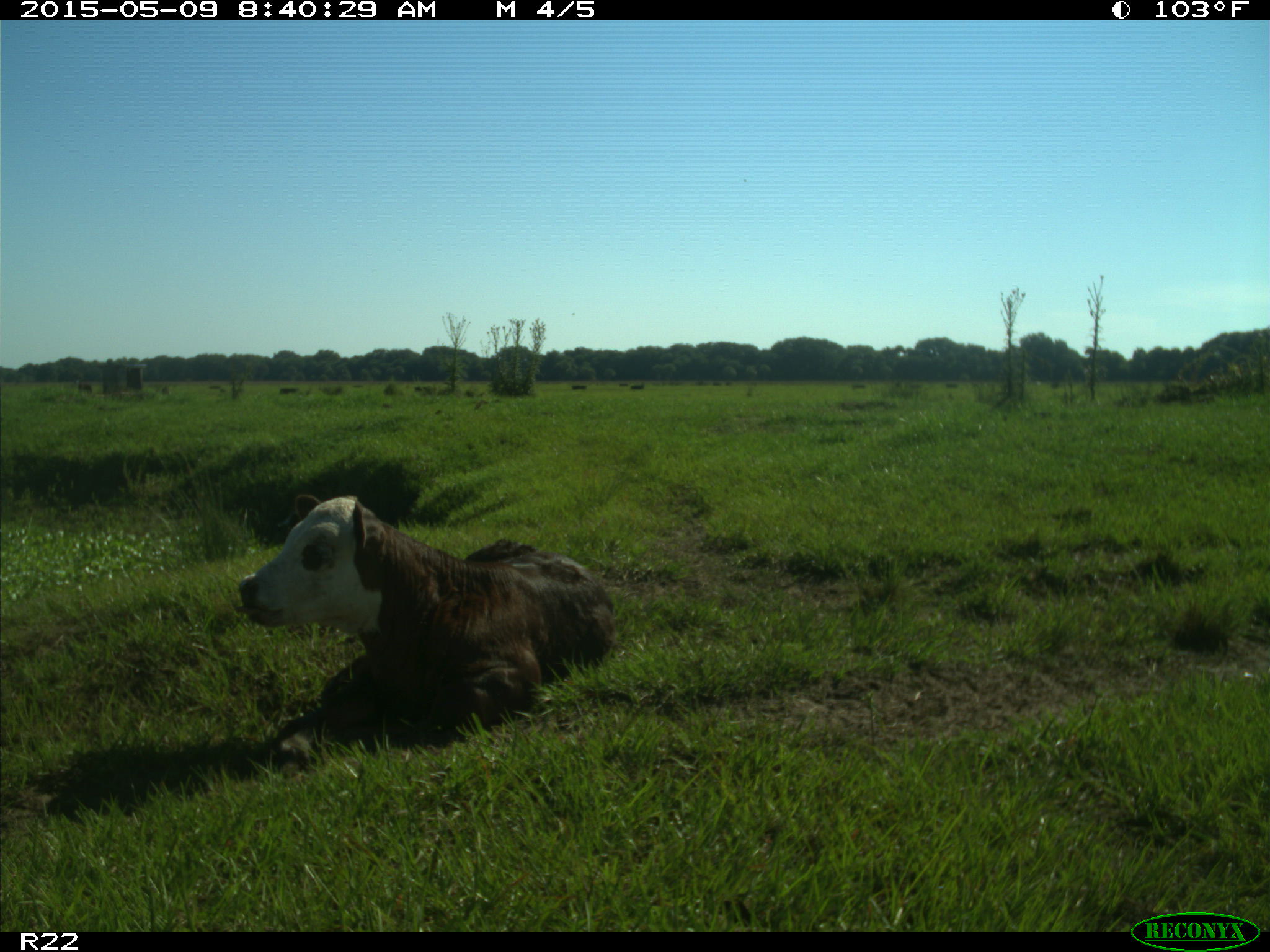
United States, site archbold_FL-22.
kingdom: Animalia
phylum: Chordata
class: Mammalia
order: Artiodactyla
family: Bovidae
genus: Bos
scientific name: Bos taurus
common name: domestic cow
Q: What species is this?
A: Bos taurus (domestic cow).